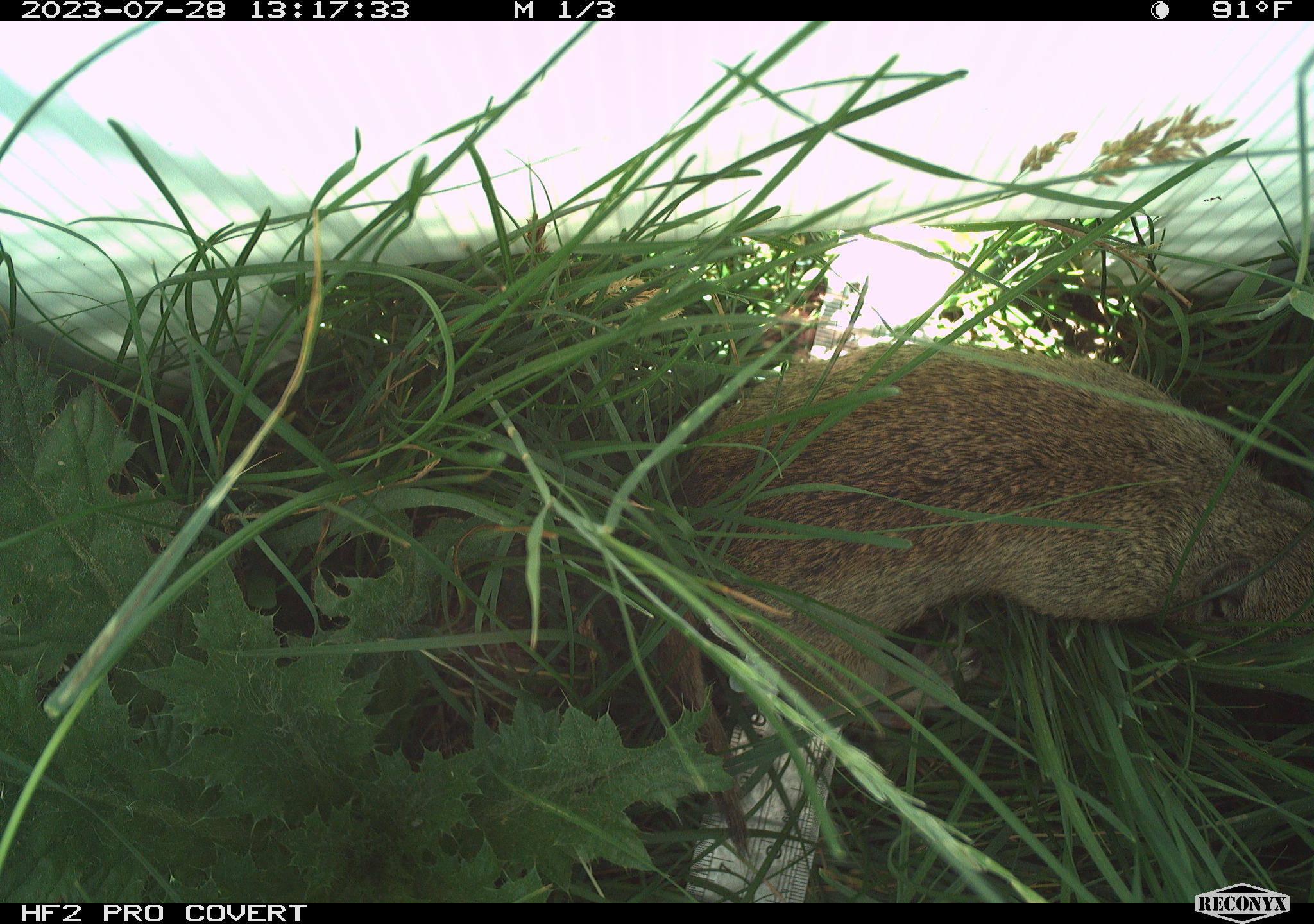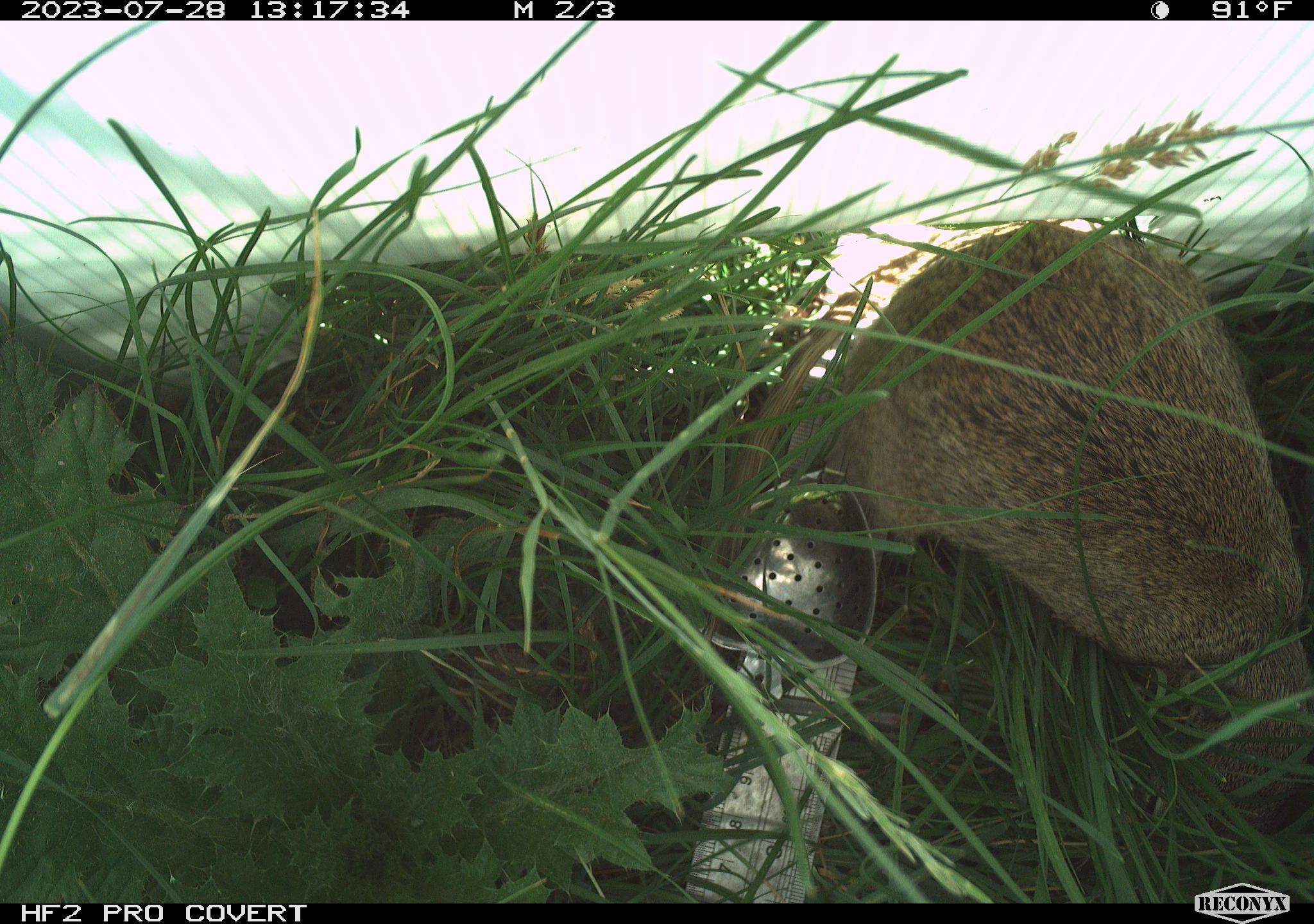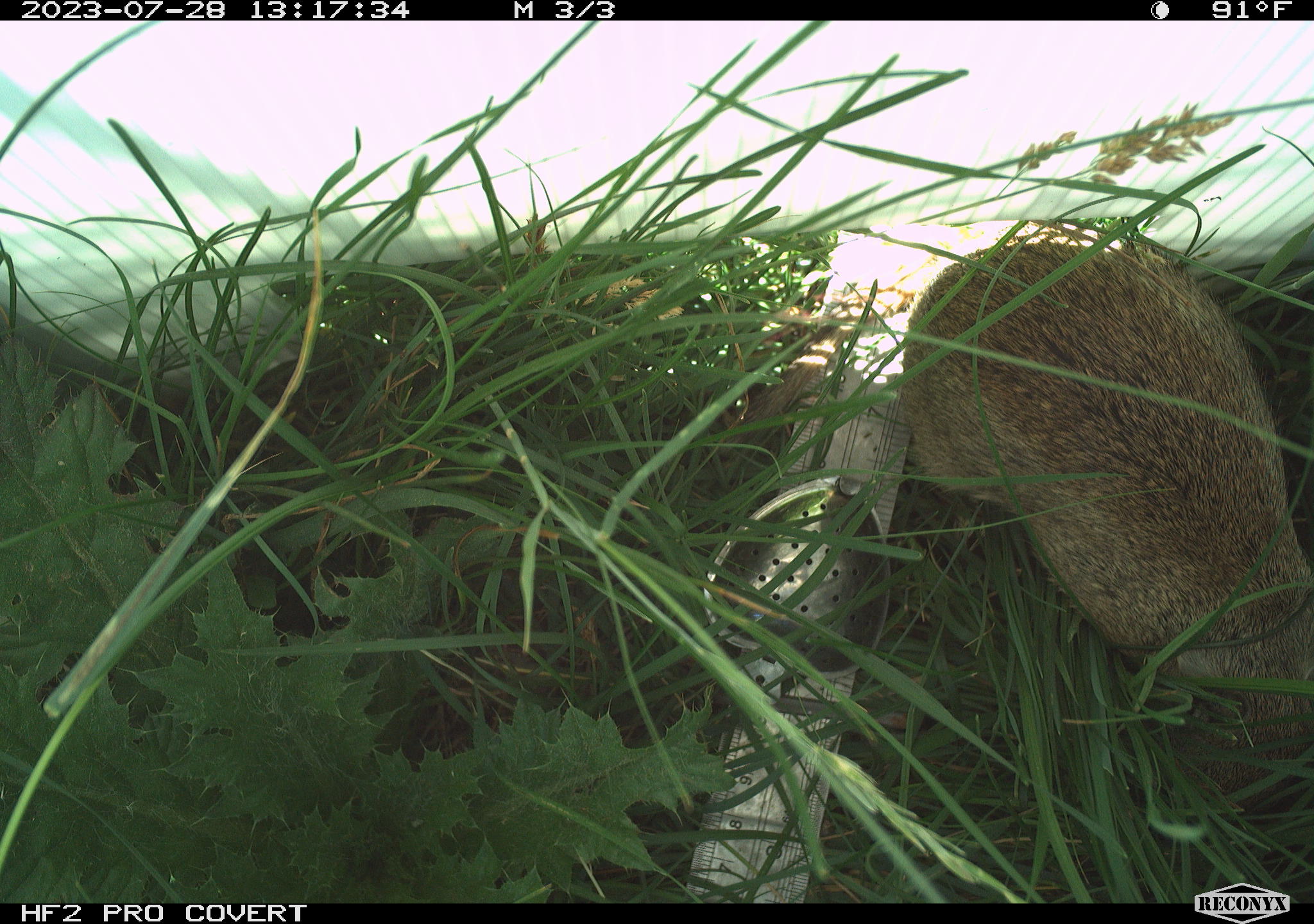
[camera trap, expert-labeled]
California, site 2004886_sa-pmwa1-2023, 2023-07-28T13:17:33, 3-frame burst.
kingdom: Animalia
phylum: Chordata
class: Mammalia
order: Rodentia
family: Sciuridae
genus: Urocitellus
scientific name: Urocitellus beldingi beldingi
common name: belding's ground squirrel